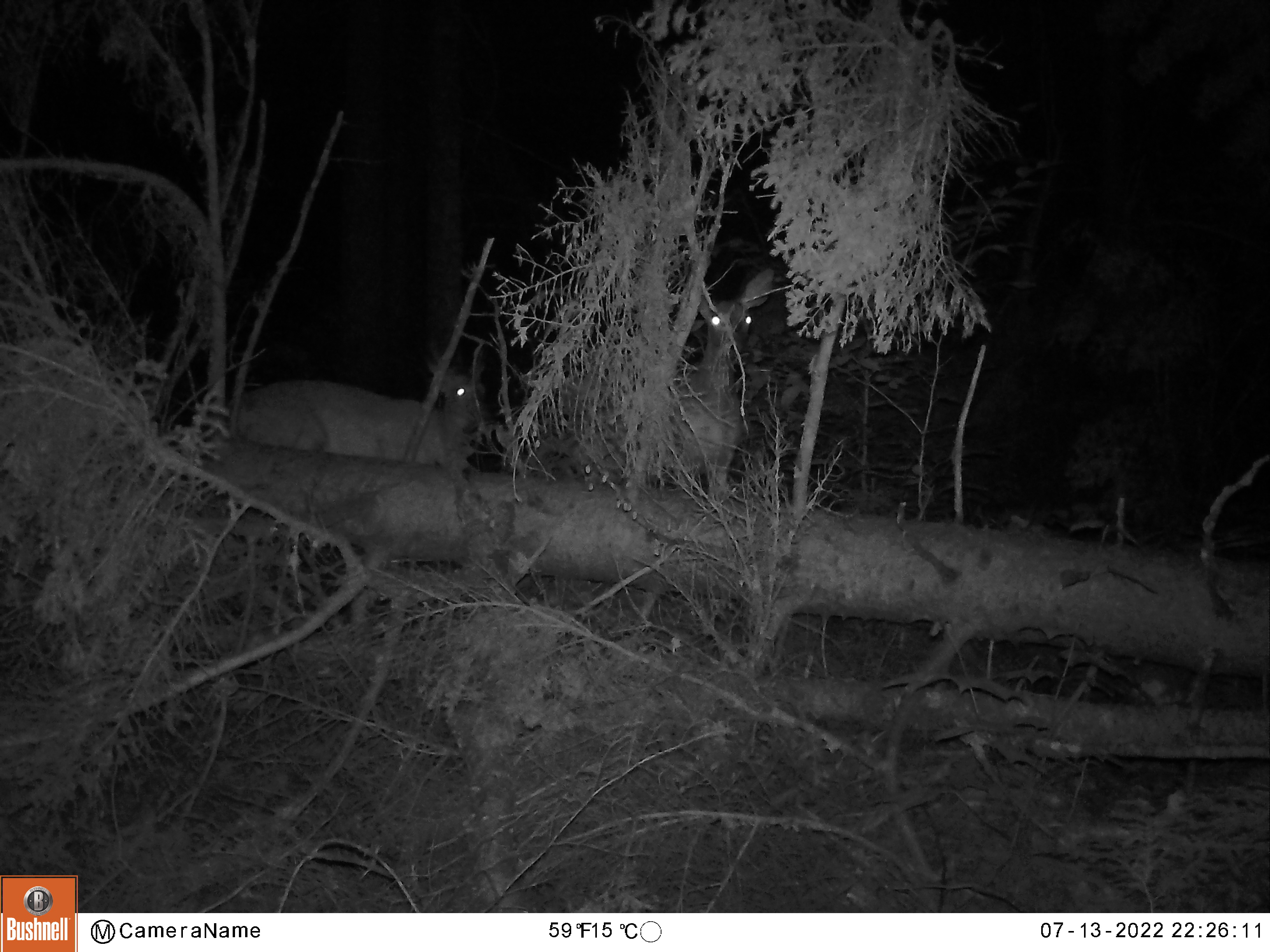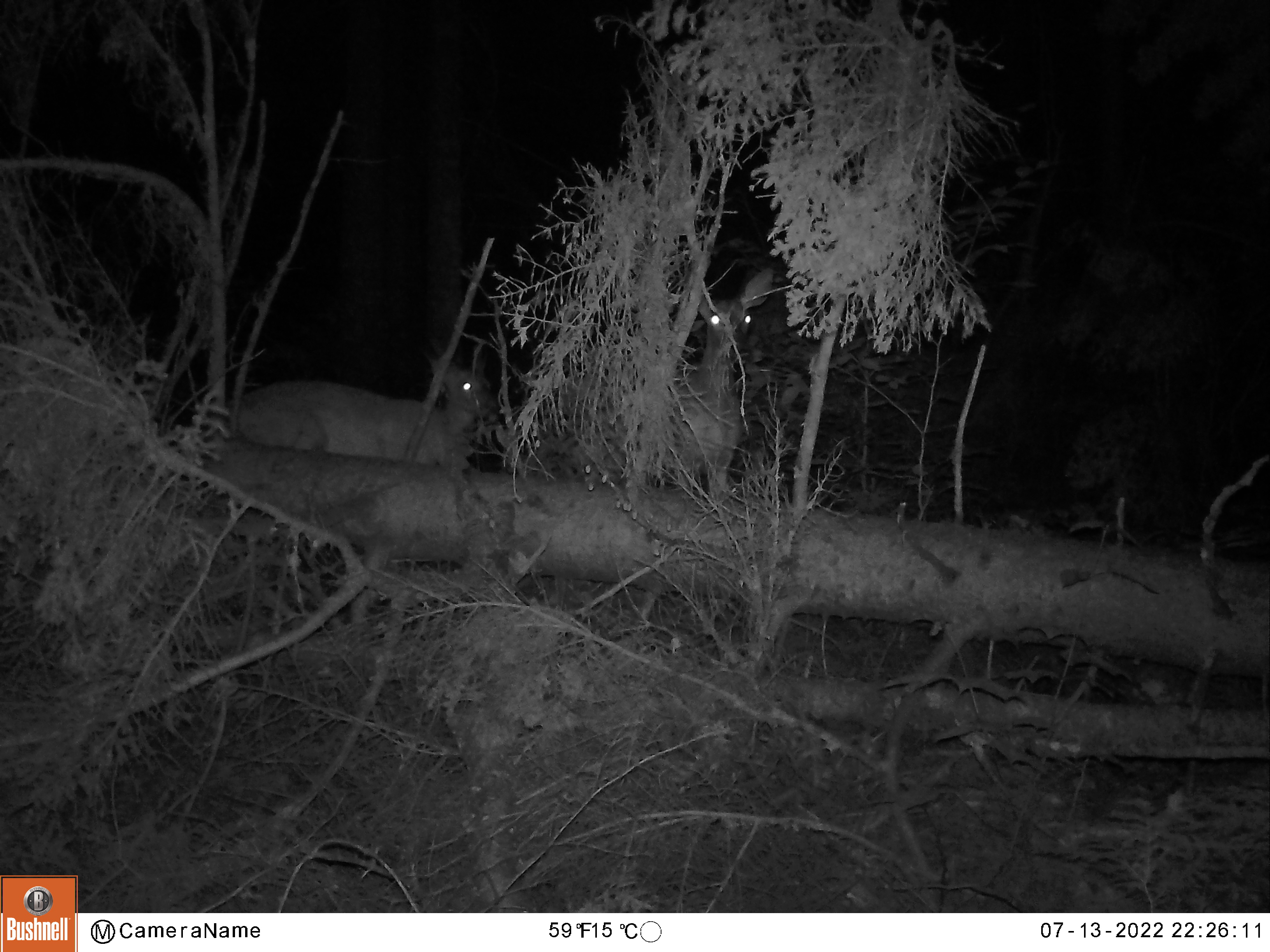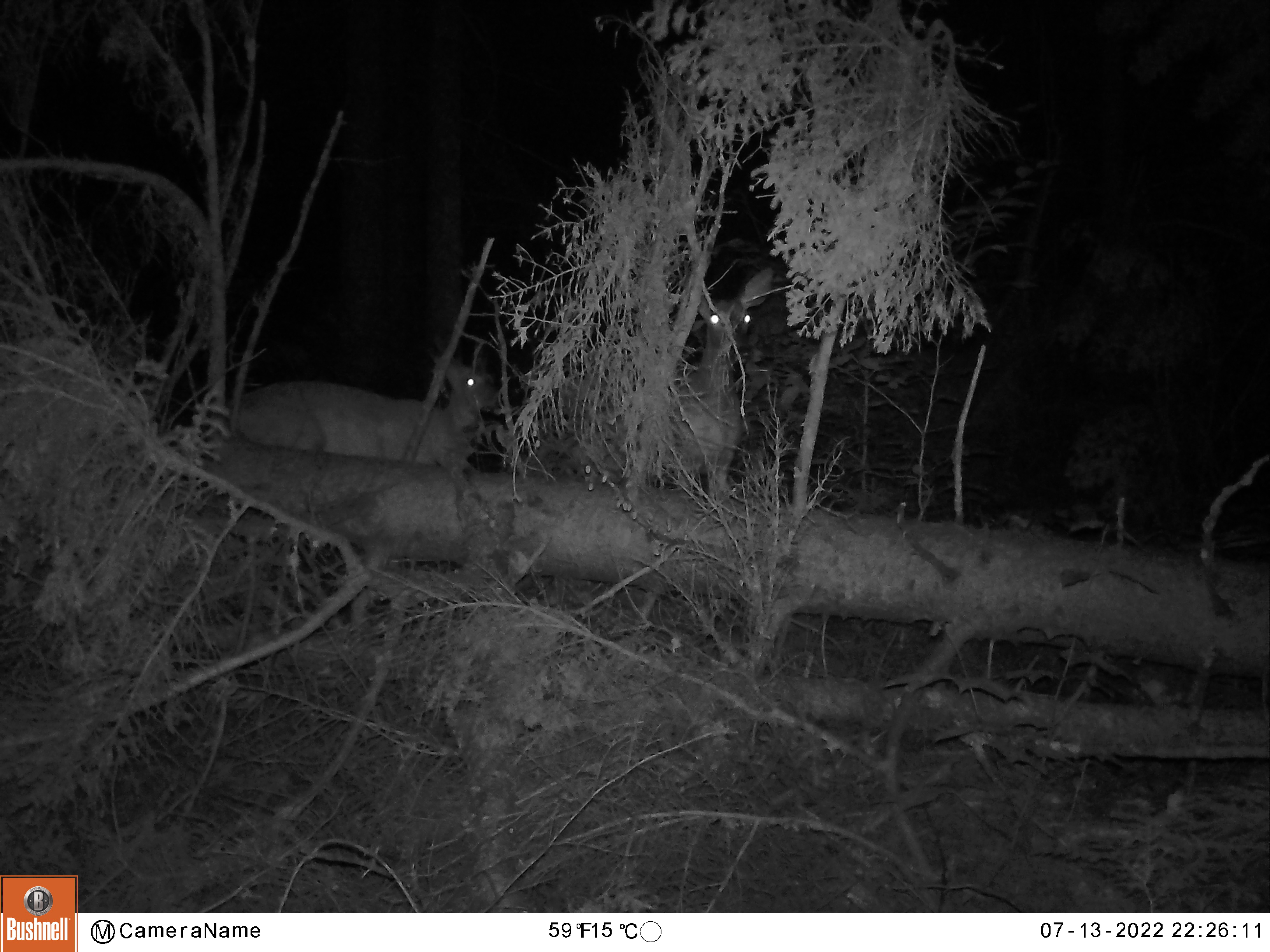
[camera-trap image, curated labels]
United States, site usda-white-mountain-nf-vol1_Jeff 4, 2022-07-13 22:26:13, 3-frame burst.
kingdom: Animalia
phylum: Chordata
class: Mammalia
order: Artiodactyla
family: Cervidae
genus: Odocoileus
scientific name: Odocoileus virginianus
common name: white-tailed deer